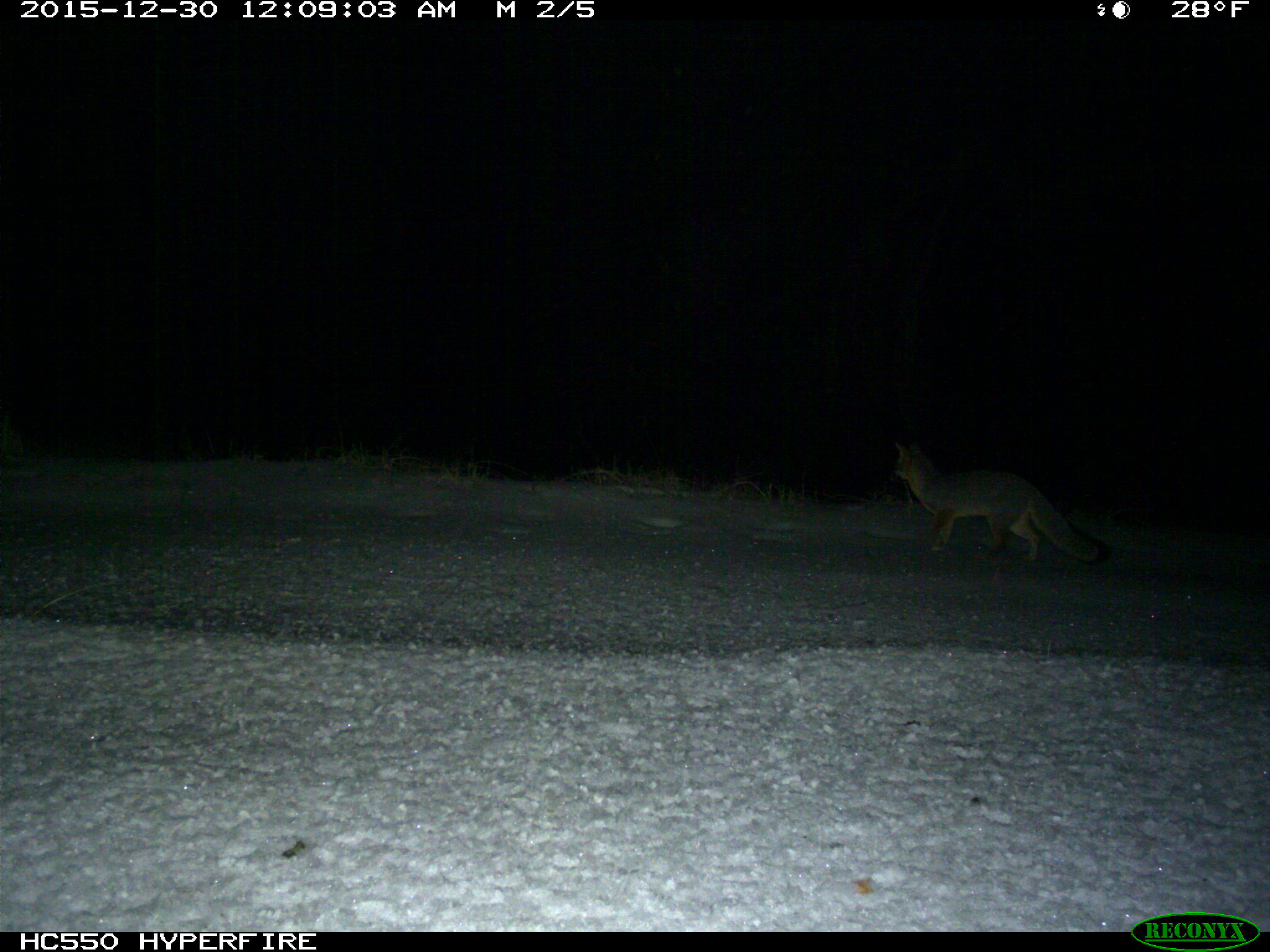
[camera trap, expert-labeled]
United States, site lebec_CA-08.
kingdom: Animalia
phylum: Chordata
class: Mammalia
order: Carnivora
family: Canidae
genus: Urocyon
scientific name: Urocyon cinereoargenteus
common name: gray fox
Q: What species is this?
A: Urocyon cinereoargenteus (gray fox).